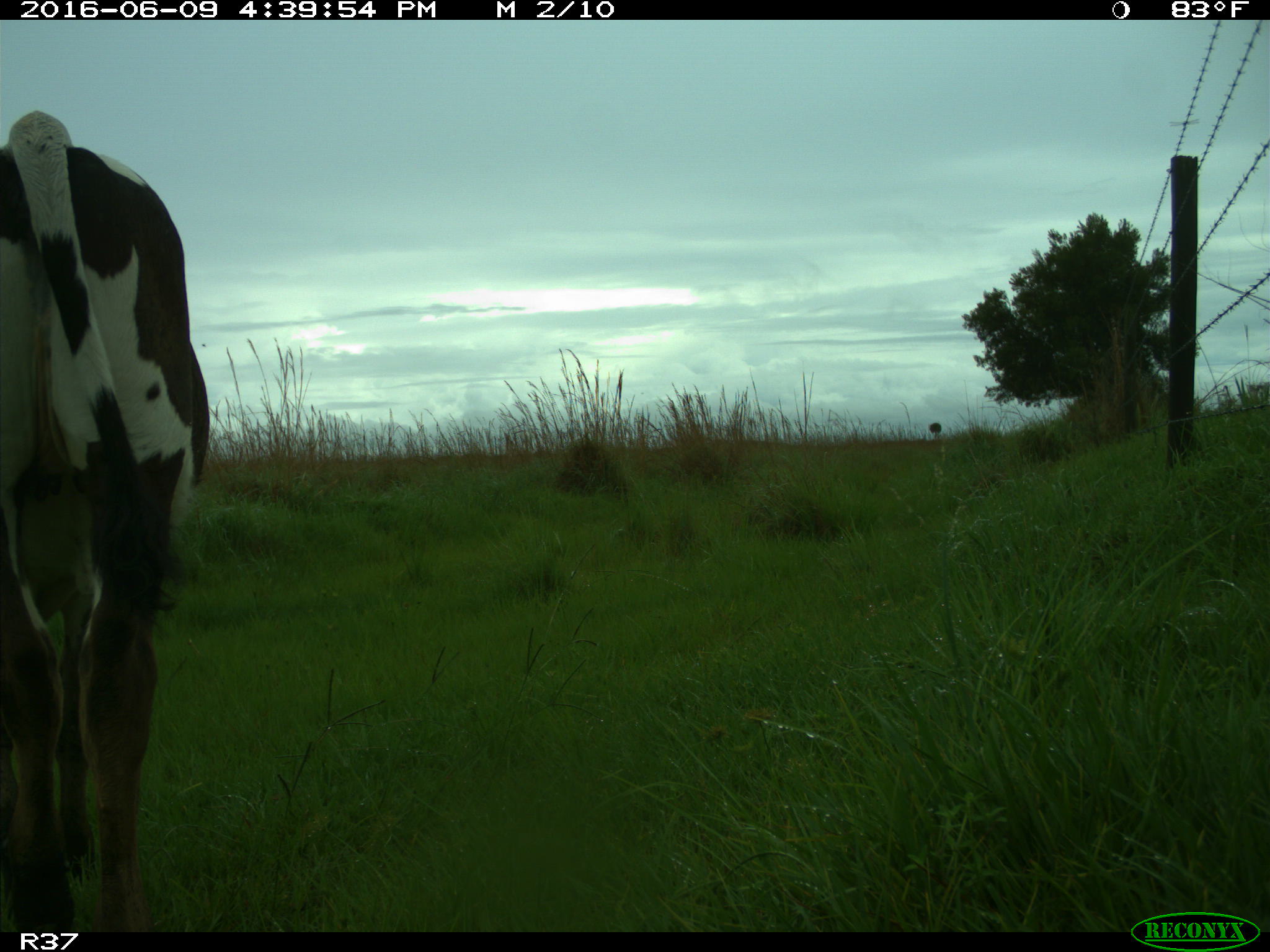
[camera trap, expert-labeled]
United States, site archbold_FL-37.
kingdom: Animalia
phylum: Chordata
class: Mammalia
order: Artiodactyla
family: Bovidae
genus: Bos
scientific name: Bos taurus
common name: domestic cow